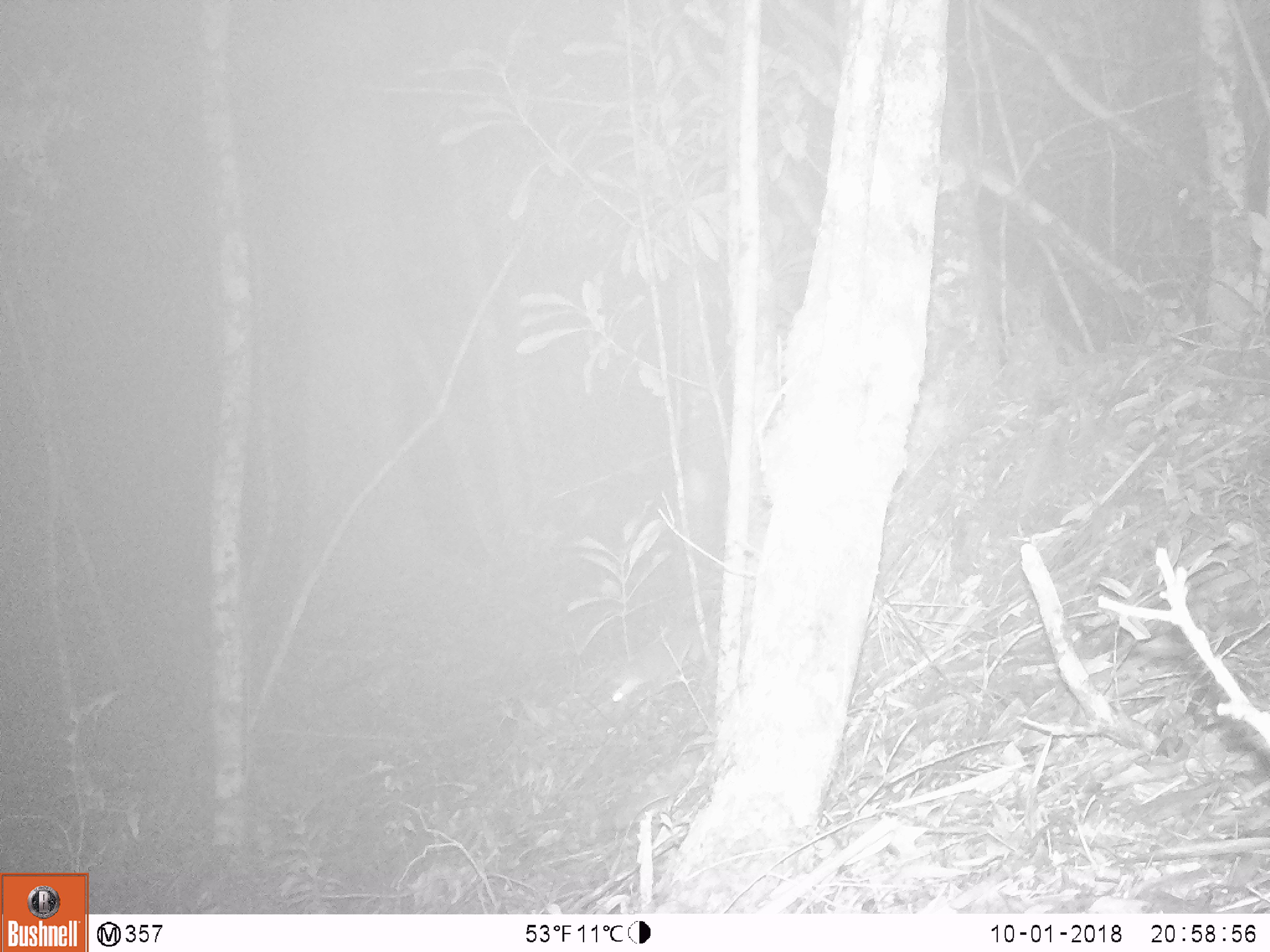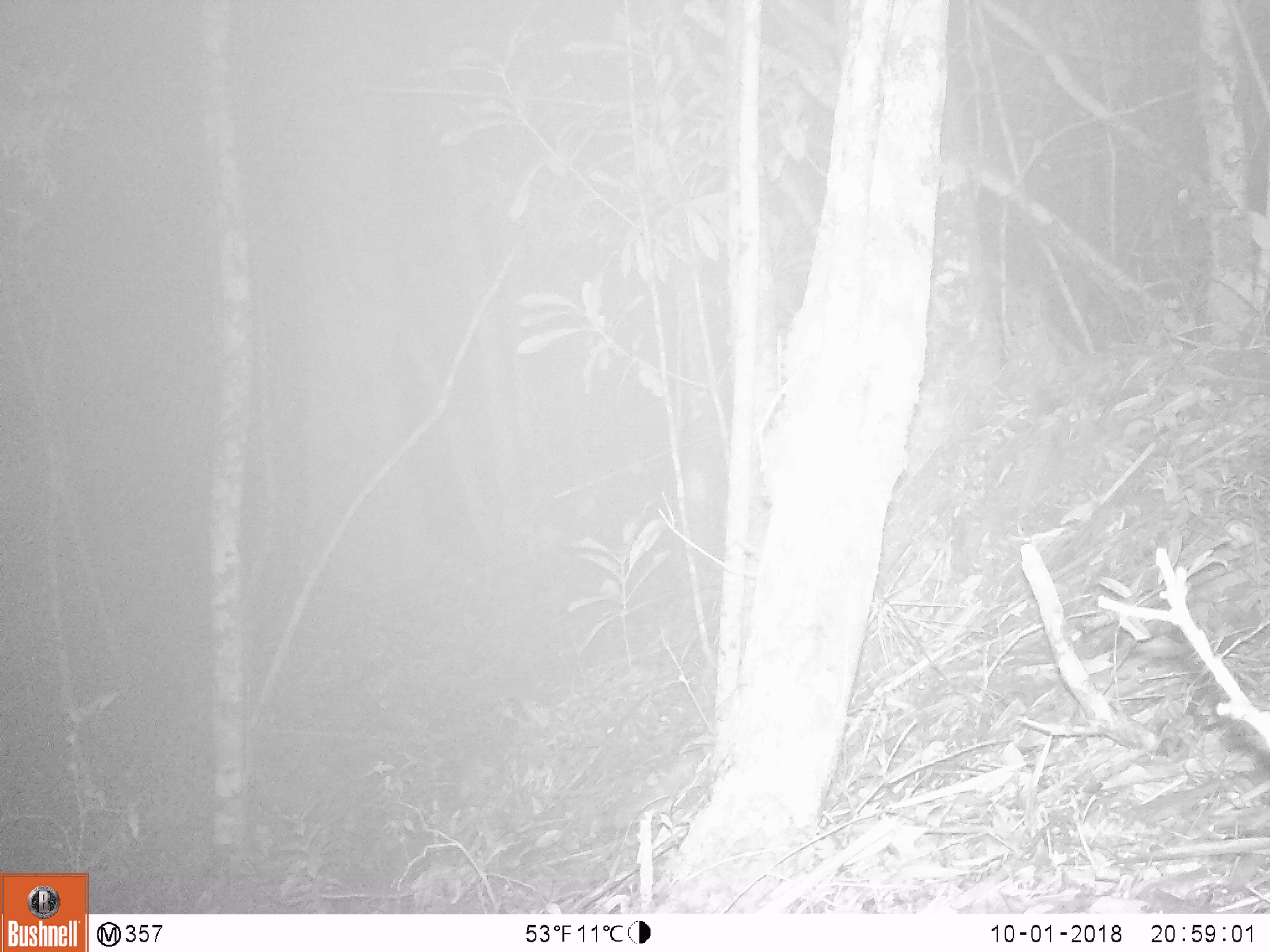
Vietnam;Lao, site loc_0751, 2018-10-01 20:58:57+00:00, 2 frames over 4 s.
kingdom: Animalia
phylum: Chordata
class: Mammalia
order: Carnivora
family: Mustelidae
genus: Melogale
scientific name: Melogale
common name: ferret badger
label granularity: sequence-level